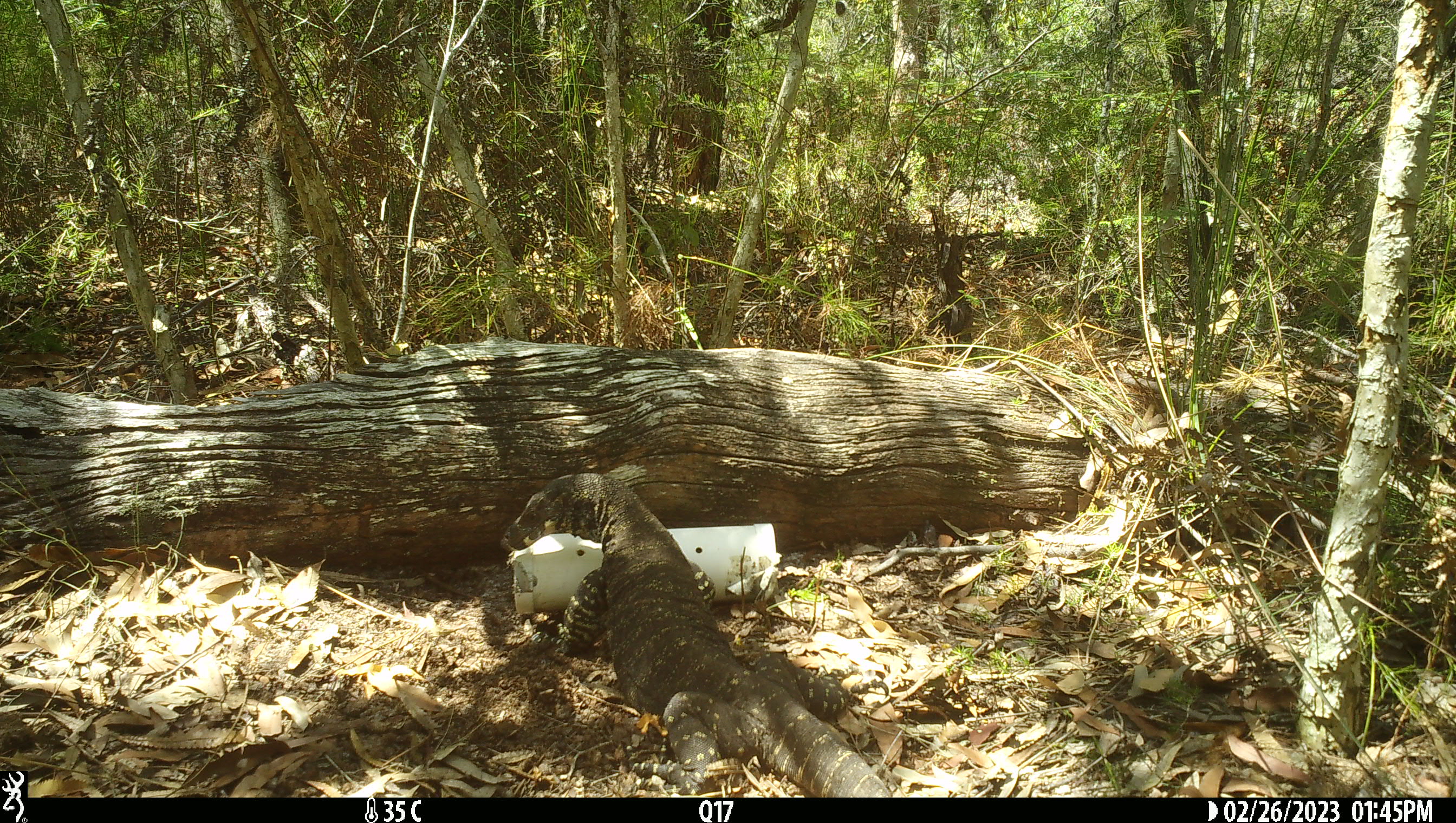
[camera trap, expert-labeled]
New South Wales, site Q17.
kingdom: Animalia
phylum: Chordata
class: Reptilia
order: Squamata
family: Varanidae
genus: Varanus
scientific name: Varanus varius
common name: lace monitor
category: goanna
Goanna (lace monitor) (Varanus varius).